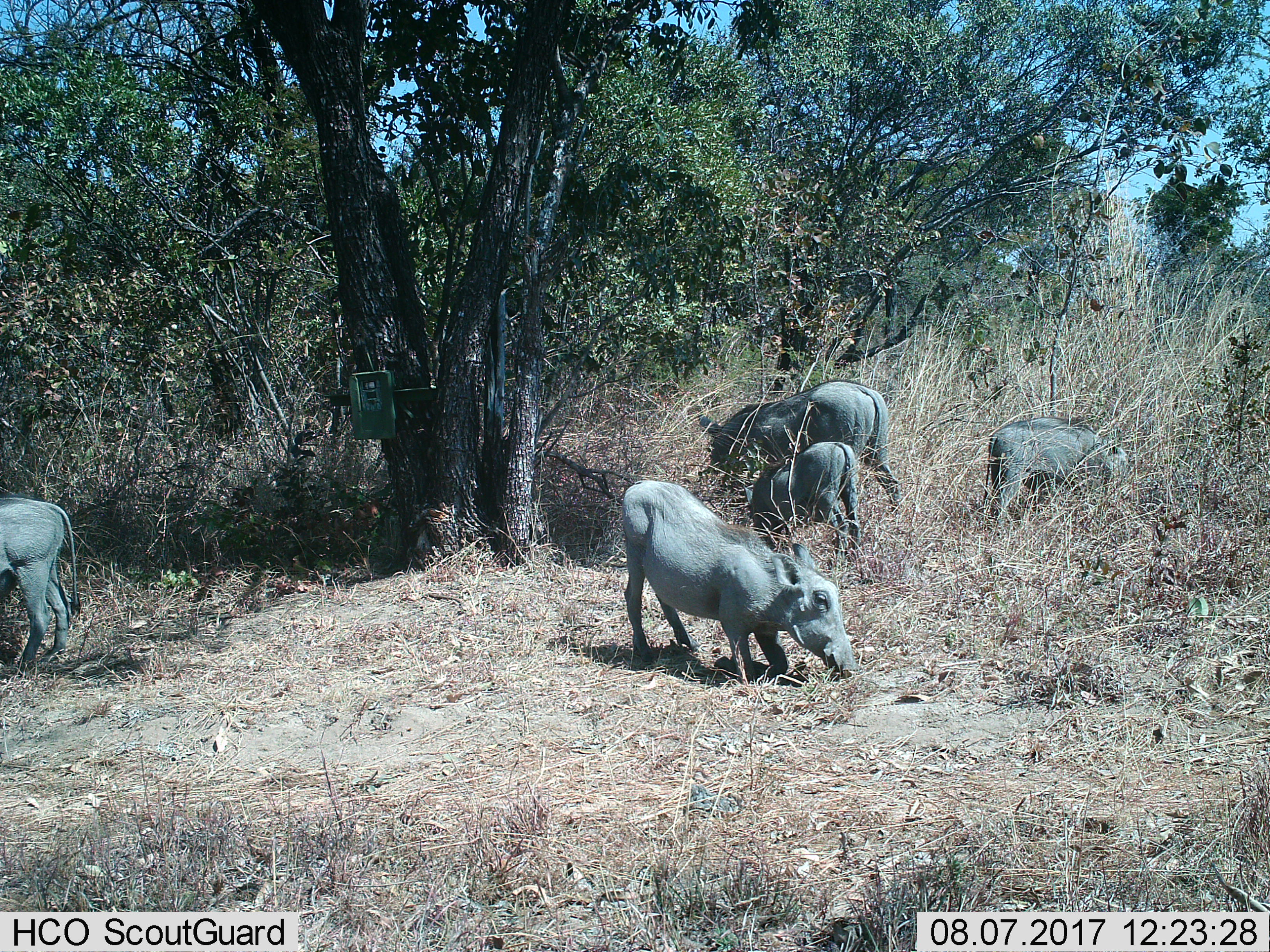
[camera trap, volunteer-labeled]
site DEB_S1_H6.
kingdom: Animalia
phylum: Chordata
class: Mammalia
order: Artiodactyla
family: Suidae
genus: Phacochoerus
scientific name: Phacochoerus africanus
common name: warthog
Warthog (Phacochoerus africanus), count 5. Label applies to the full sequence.